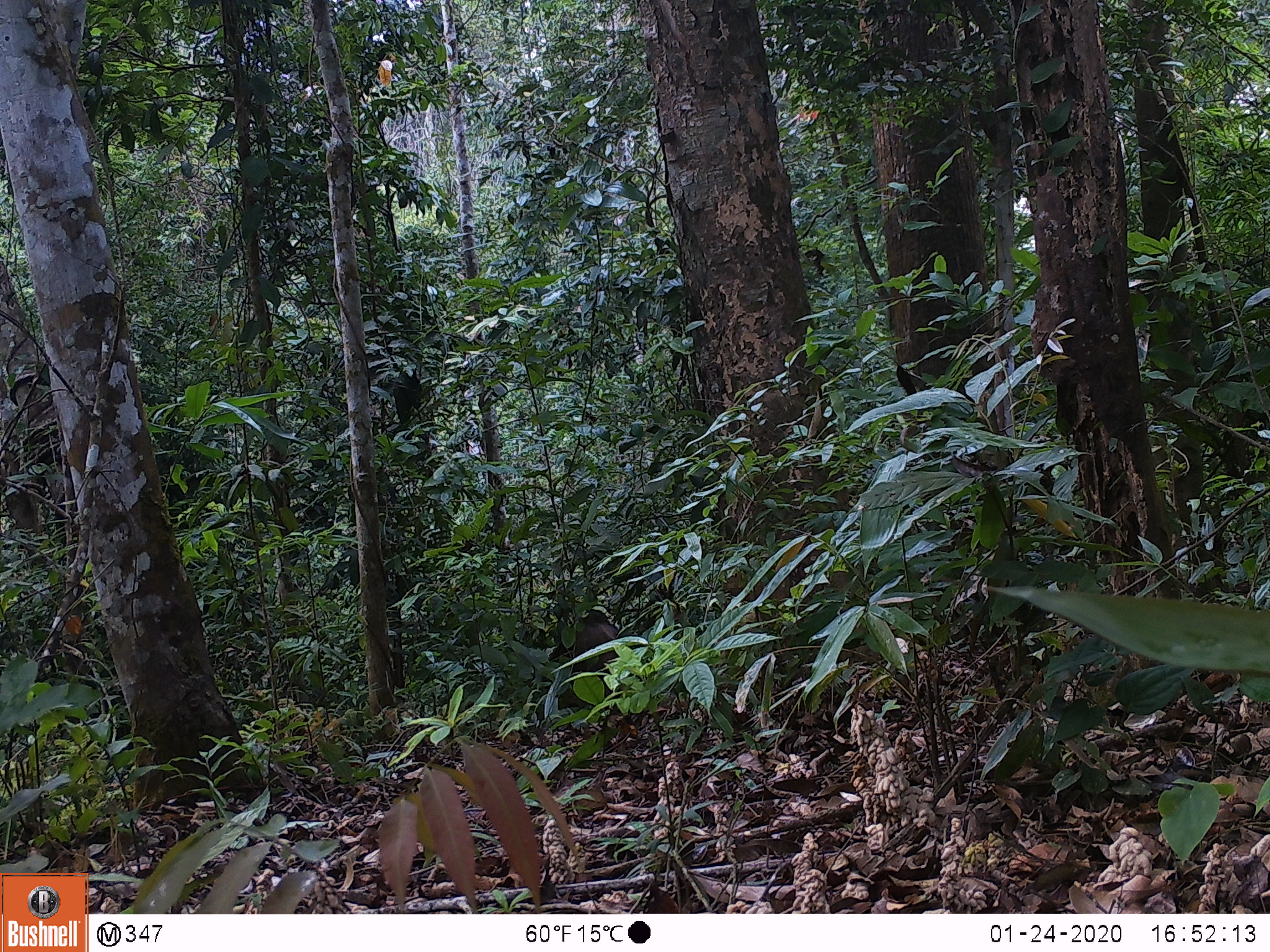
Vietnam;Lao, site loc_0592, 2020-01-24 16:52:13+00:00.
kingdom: Animalia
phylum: Chordata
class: Mammalia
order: Artiodactyla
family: Suidae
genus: Sus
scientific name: Sus scrofa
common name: eurasian wild pig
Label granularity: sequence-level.